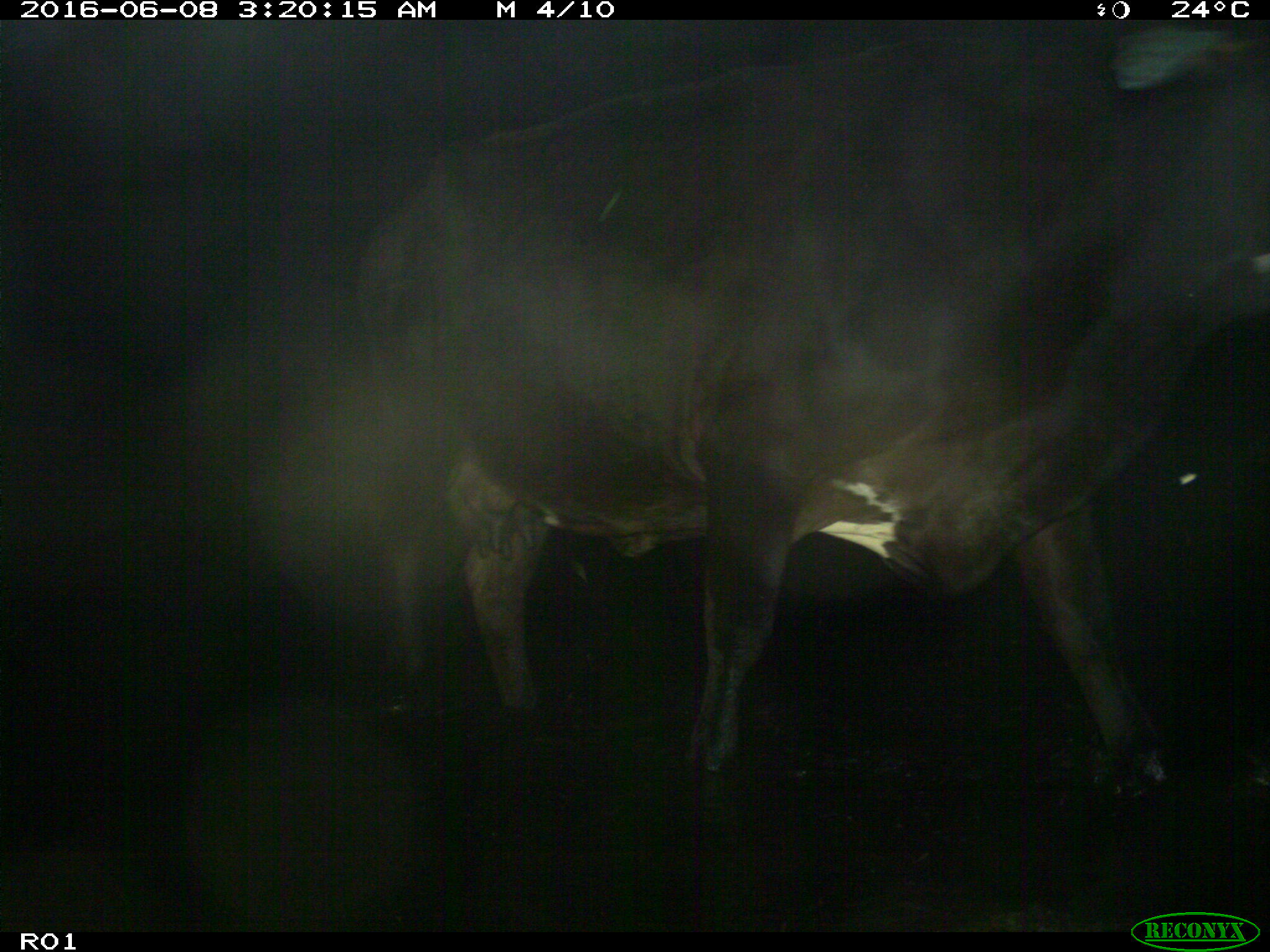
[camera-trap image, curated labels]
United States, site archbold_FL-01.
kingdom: Animalia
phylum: Chordata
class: Mammalia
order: Artiodactyla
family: Bovidae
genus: Bos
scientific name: Bos taurus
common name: domestic cow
Bos taurus (domestic cow).